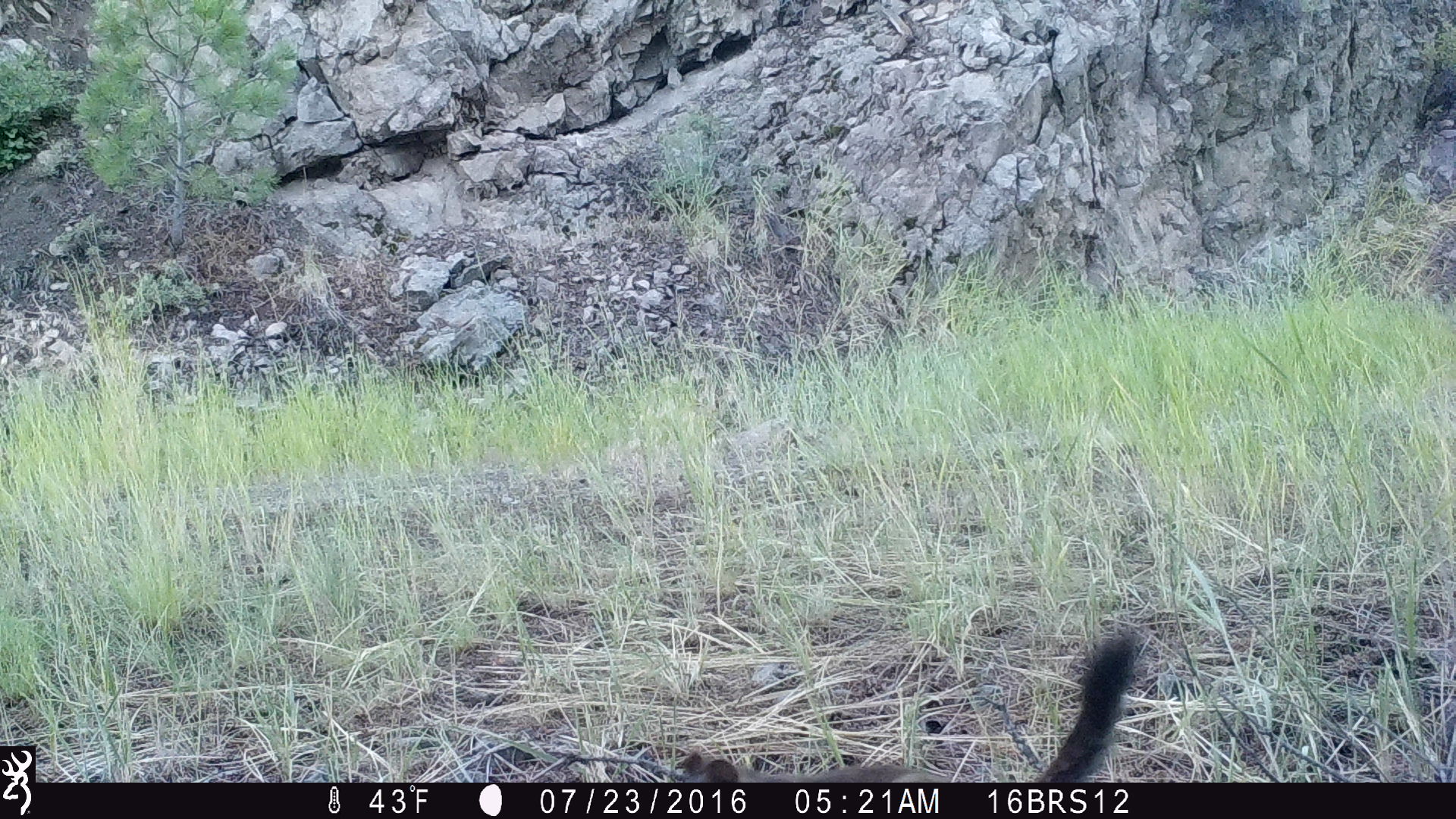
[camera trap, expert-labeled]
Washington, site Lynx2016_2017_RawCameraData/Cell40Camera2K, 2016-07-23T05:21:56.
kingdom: Animalia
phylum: Chordata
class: Mammalia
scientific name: Mammalia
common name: small mammal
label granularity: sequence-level